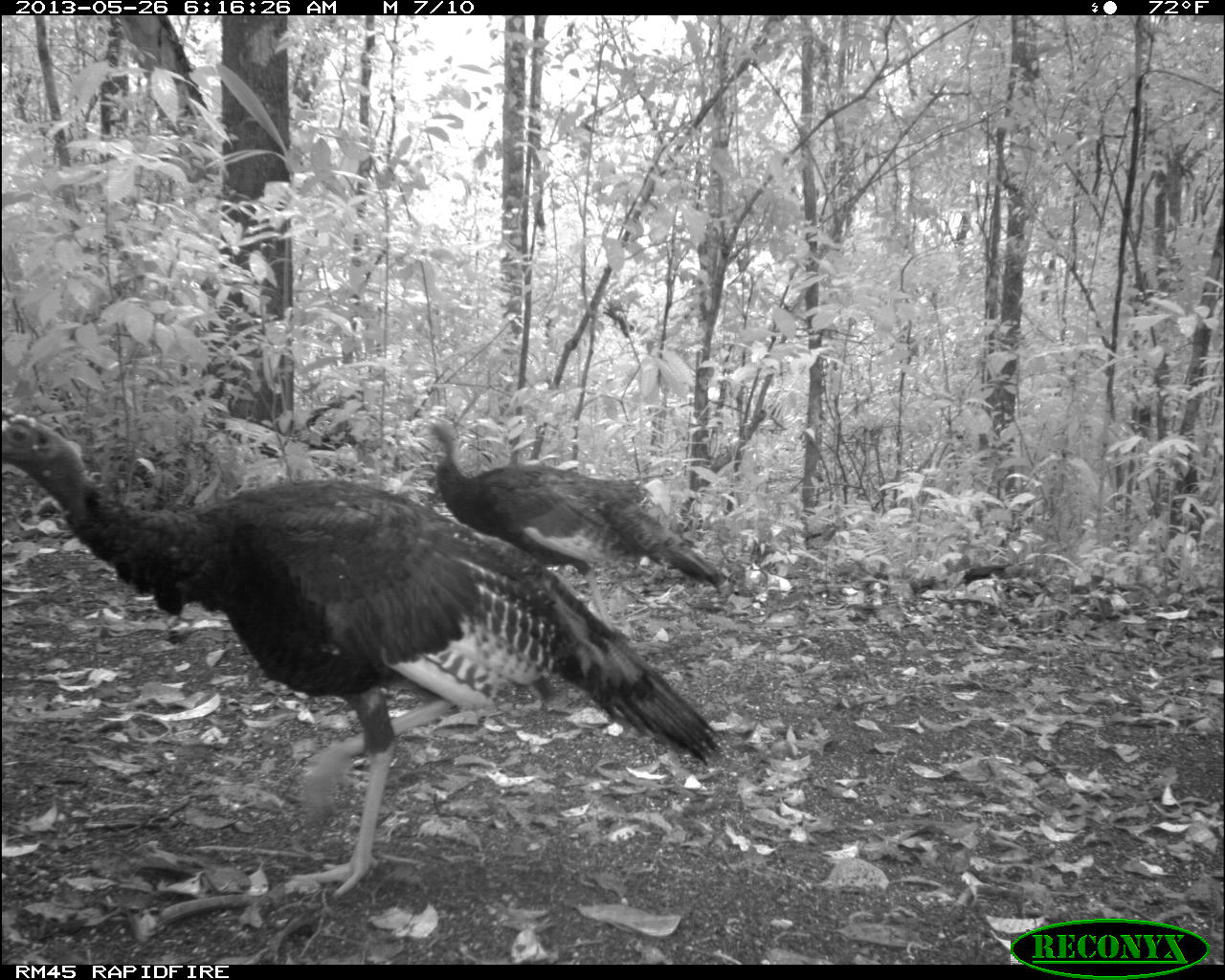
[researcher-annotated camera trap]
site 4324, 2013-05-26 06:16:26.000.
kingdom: Animalia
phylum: Chordata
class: Aves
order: Galliformes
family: Phasianidae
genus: Meleagris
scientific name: Meleagris ocellata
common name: ocellated turkey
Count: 2.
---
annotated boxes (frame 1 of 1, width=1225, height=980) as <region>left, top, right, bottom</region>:
meleagris ocellata: <region>0, 403, 718, 899</region>; <region>429, 418, 736, 635</region>